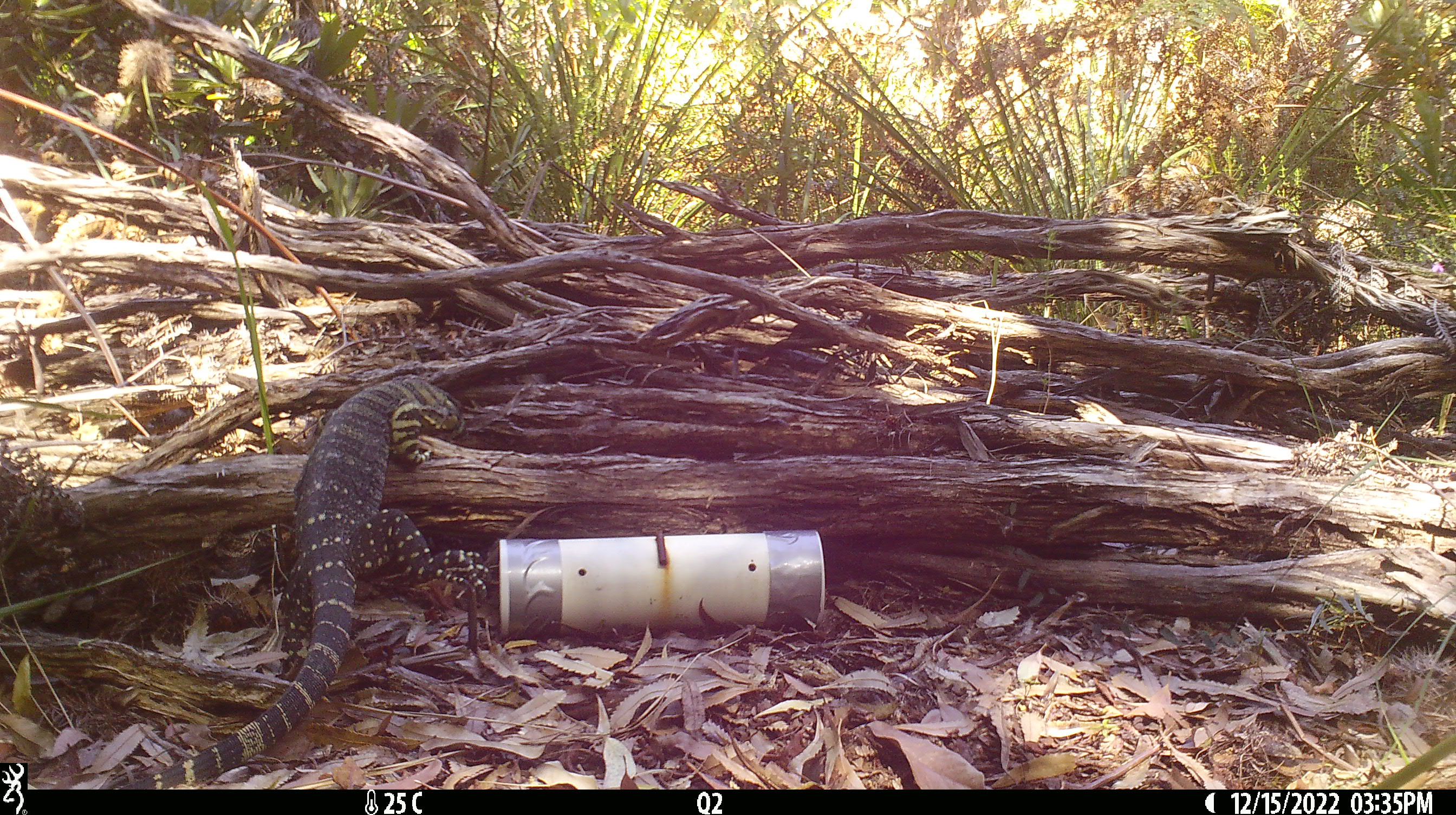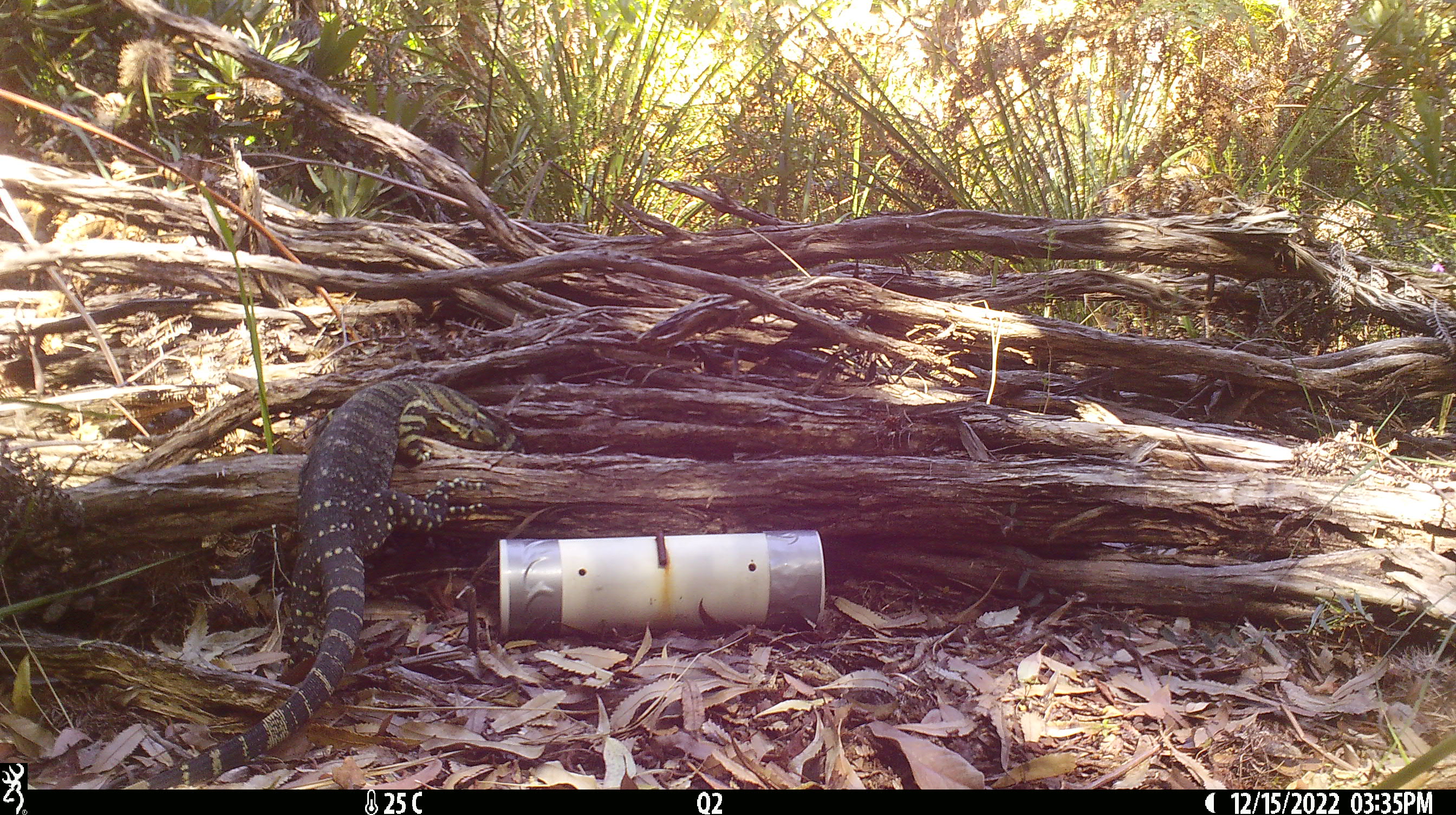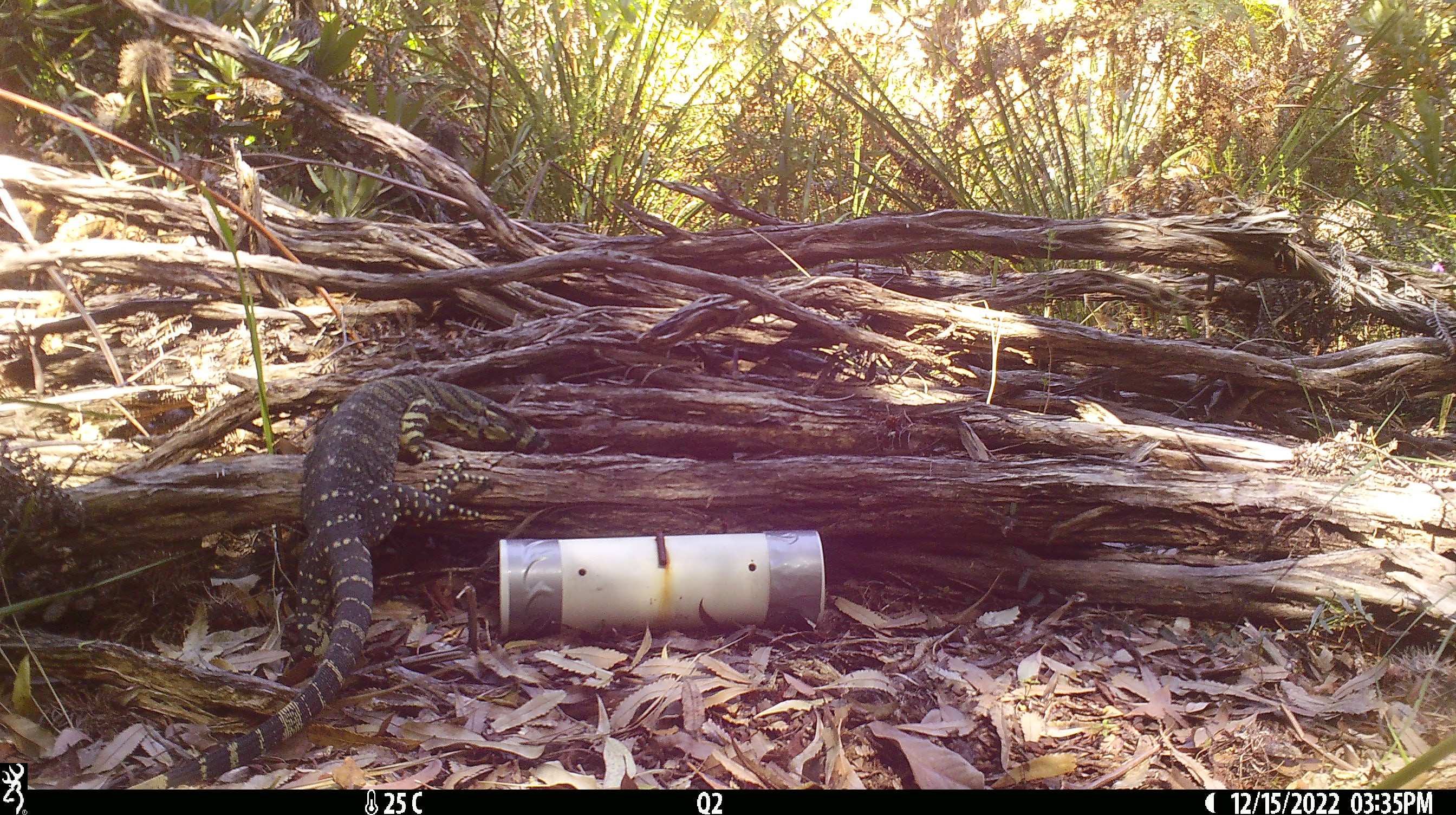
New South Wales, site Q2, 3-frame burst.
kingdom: Animalia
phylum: Chordata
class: Reptilia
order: Squamata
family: Varanidae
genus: Varanus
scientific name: Varanus varius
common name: lace monitor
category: goanna